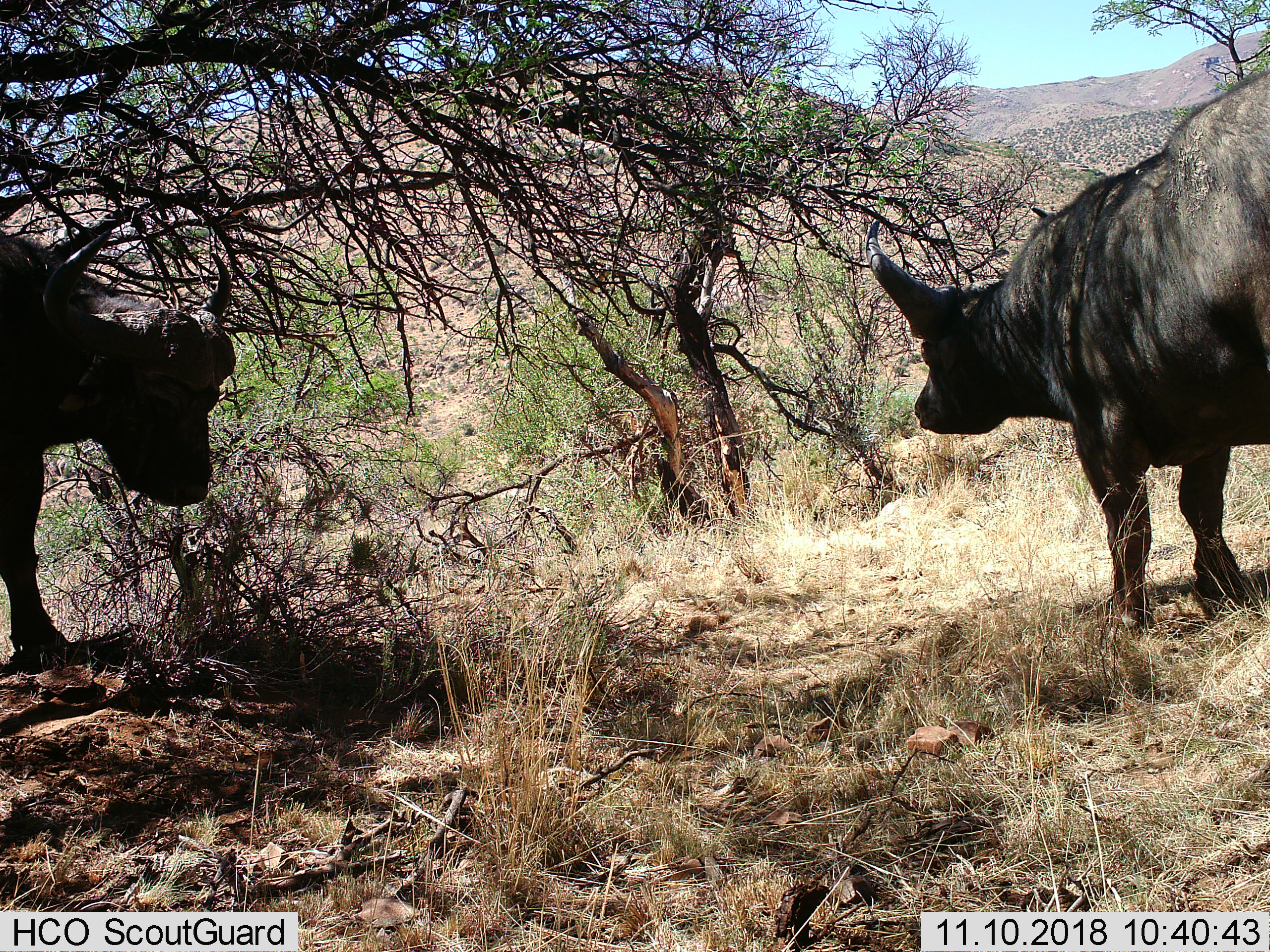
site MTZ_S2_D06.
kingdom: Animalia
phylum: Chordata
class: Mammalia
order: Artiodactyla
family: Bovidae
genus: Syncerus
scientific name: Syncerus caffer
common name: african buffalo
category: buffalo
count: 2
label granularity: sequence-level